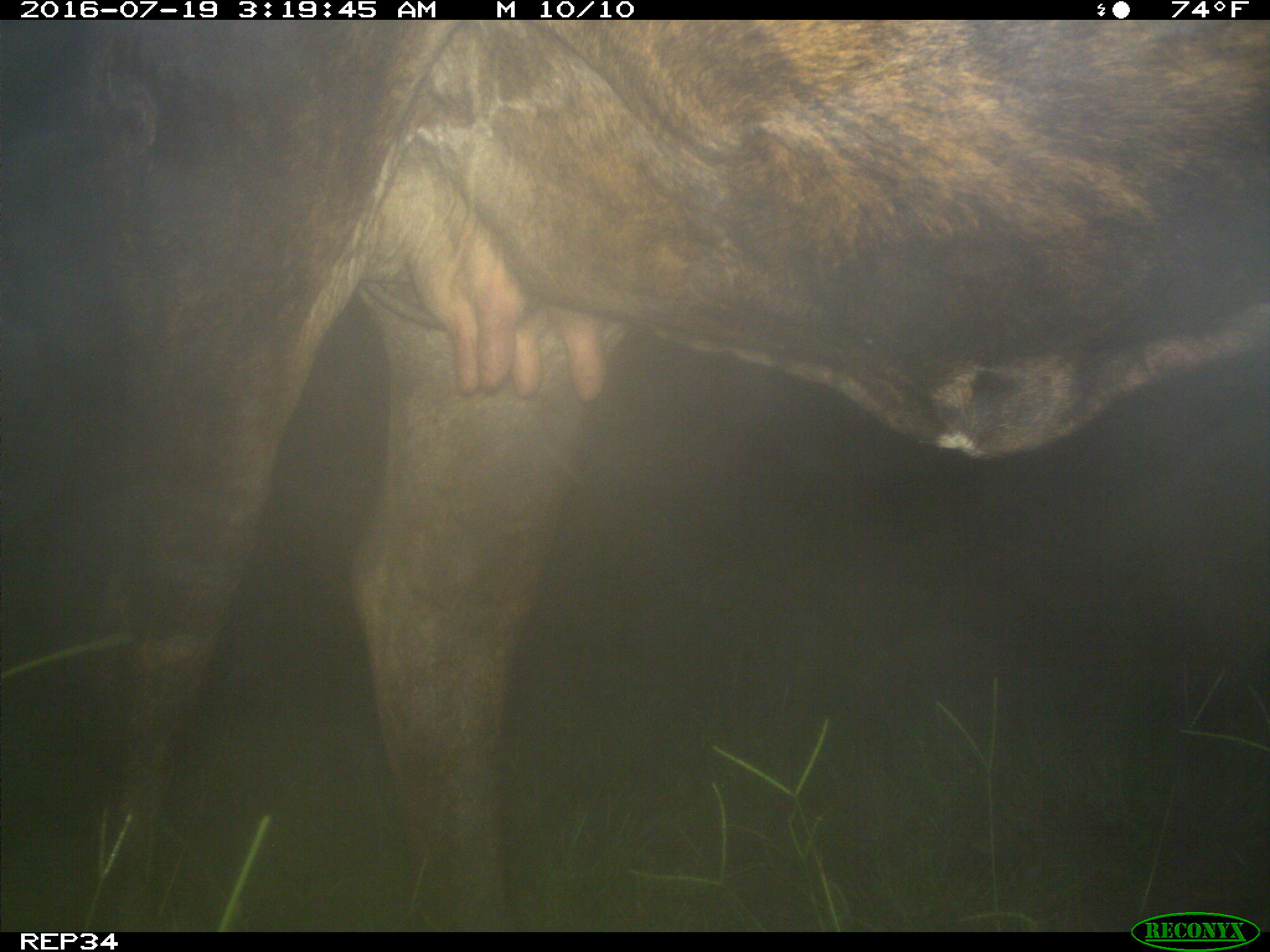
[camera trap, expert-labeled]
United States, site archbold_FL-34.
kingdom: Animalia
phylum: Chordata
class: Mammalia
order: Artiodactyla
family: Bovidae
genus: Bos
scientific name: Bos taurus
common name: domestic cow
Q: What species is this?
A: Bos taurus (domestic cow).